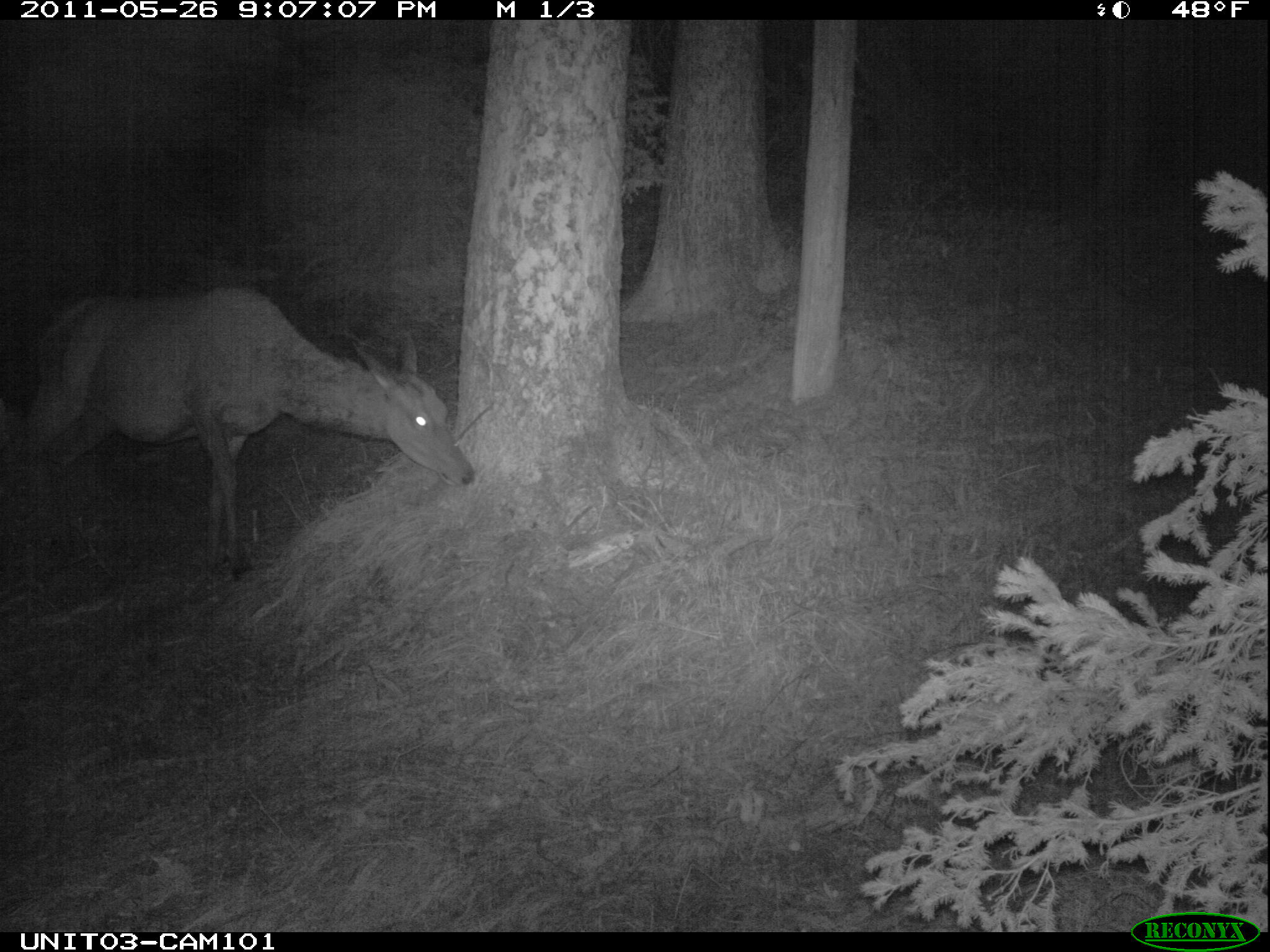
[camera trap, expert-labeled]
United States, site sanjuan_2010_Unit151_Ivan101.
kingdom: Animalia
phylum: Chordata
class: Mammalia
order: Artiodactyla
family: Cervidae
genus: Cervus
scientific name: Cervus elaphus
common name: red deer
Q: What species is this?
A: Cervus elaphus (red deer).